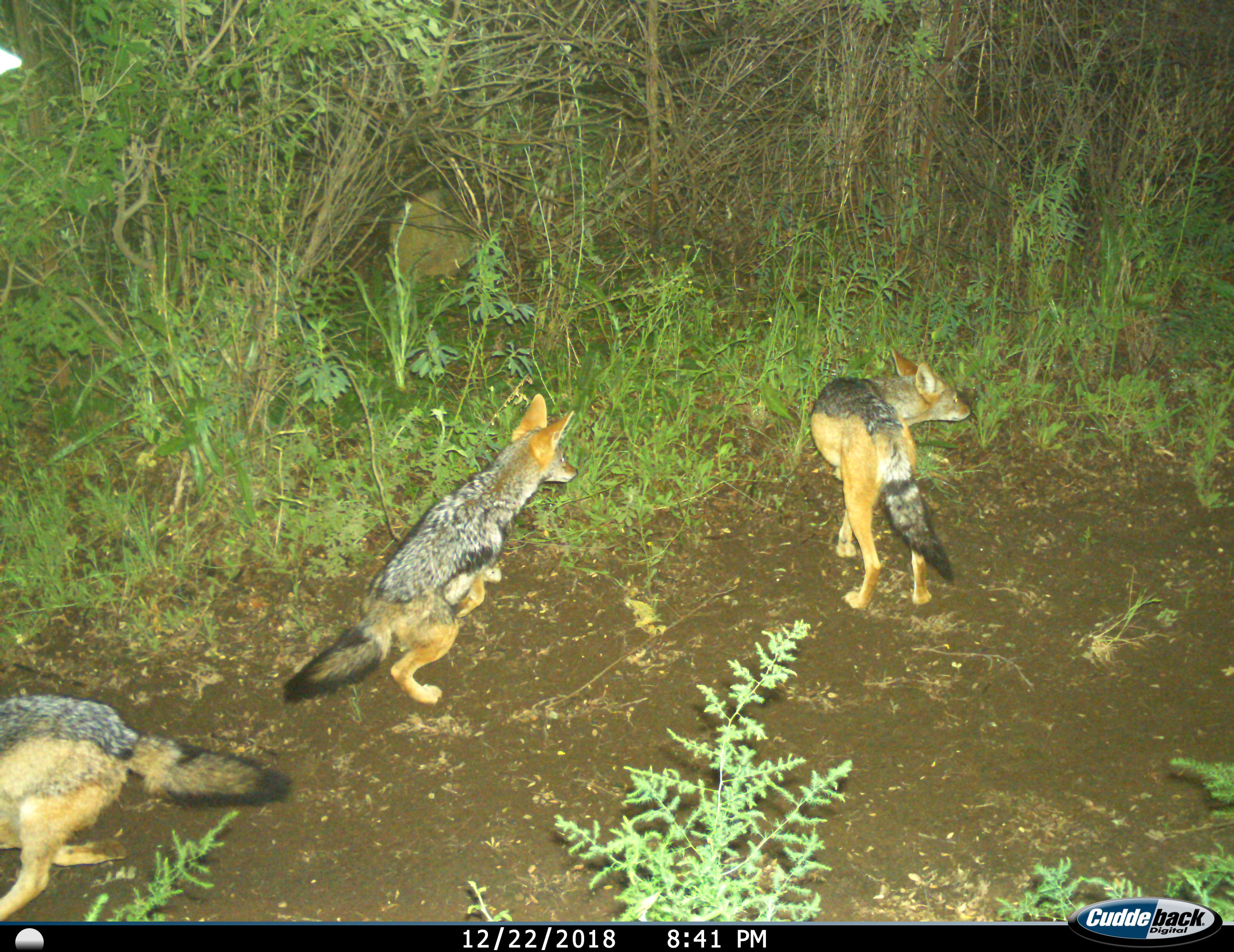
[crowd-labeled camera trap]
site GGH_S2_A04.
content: unidentified animal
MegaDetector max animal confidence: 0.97